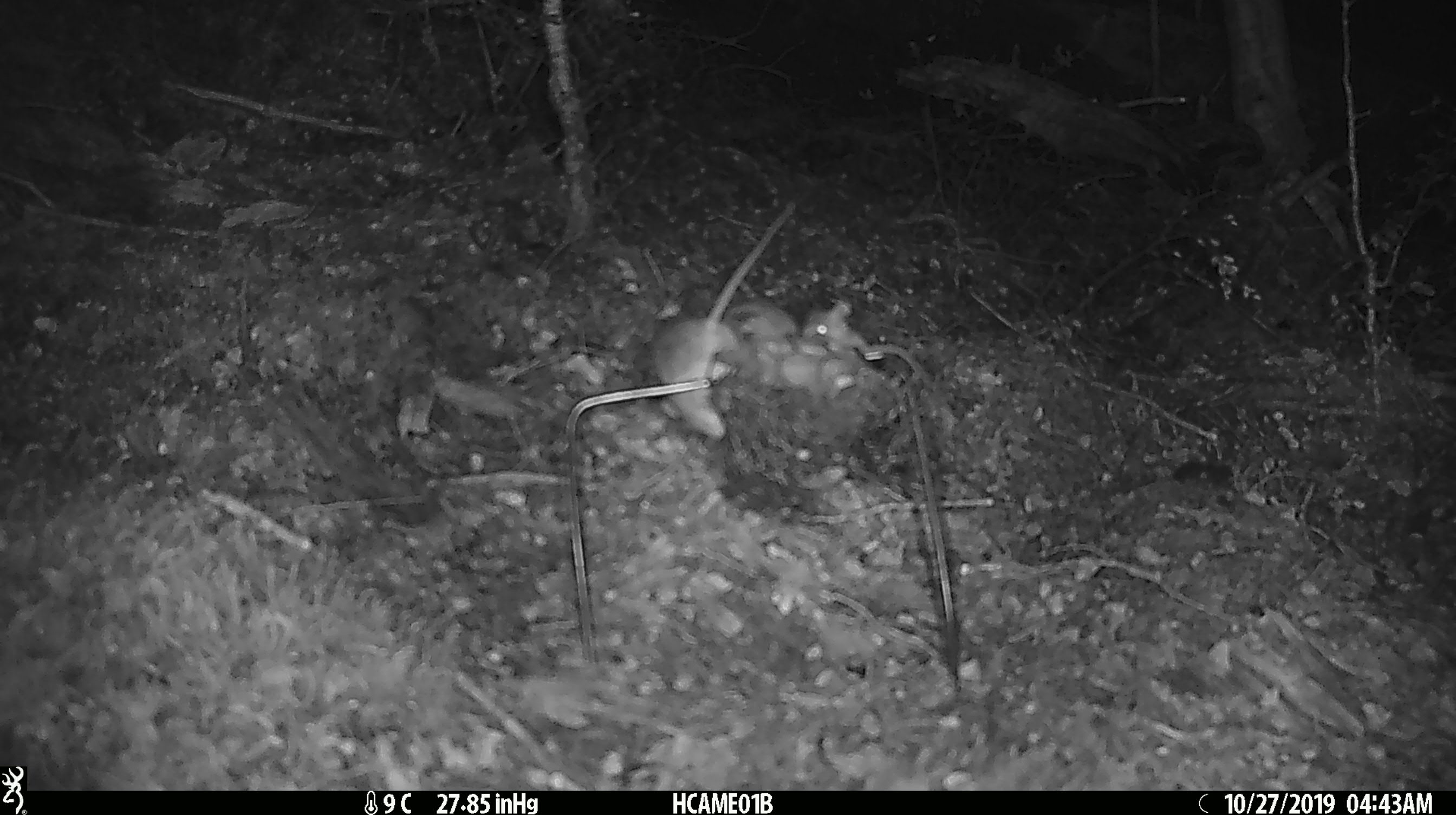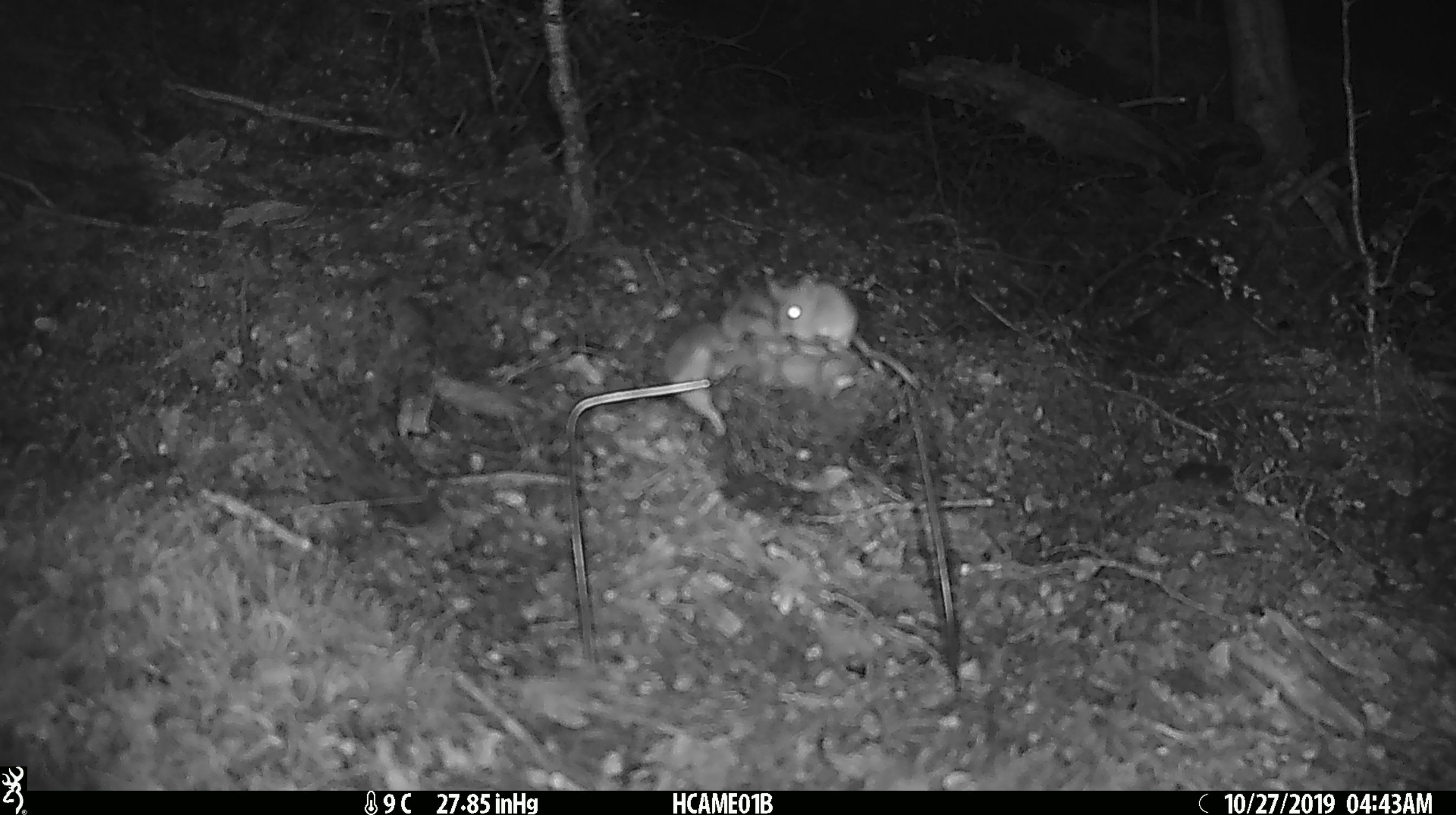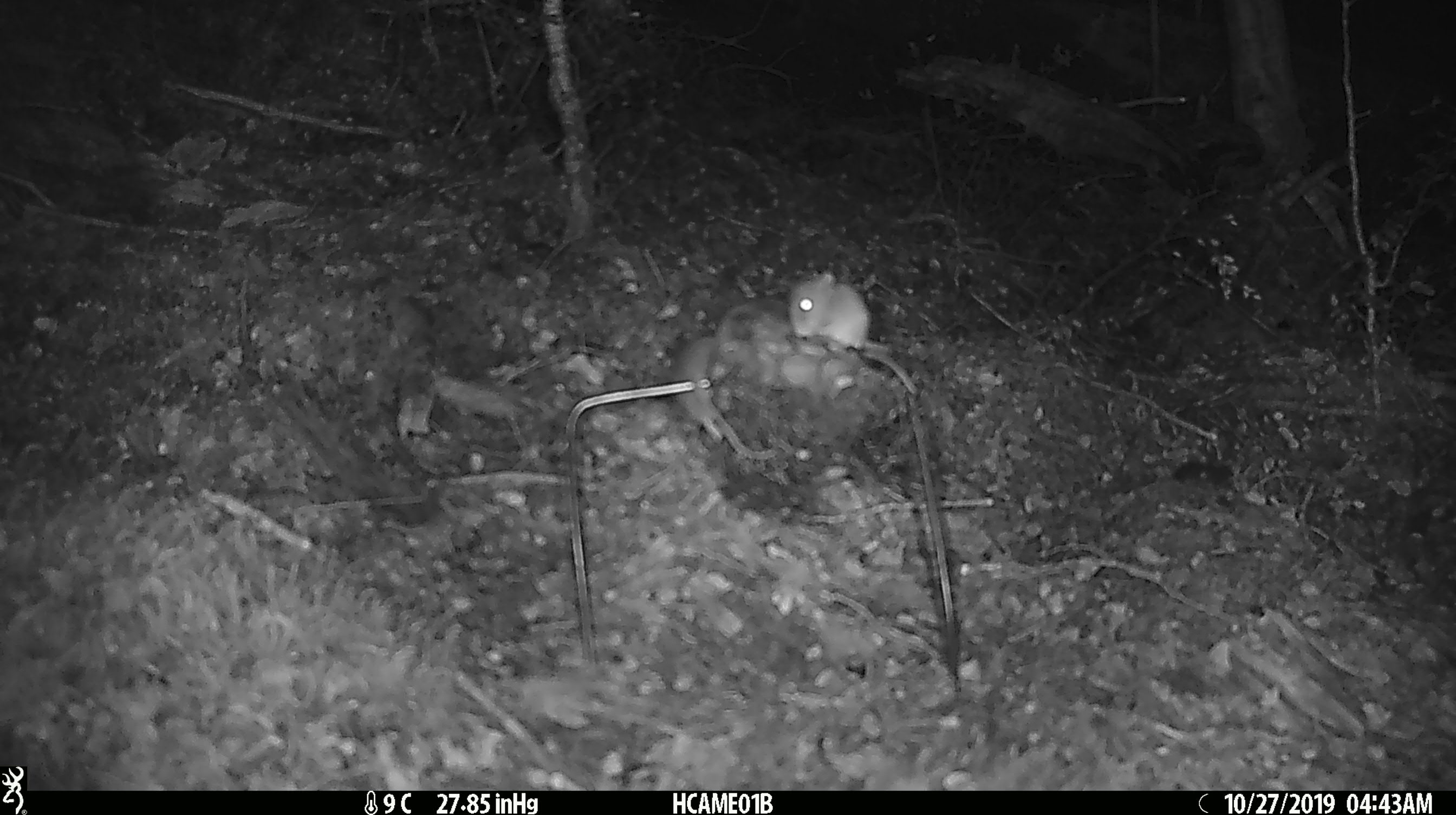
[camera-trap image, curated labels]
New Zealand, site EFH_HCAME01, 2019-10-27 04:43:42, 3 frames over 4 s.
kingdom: Animalia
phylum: Chordata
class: Mammalia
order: Rodentia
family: Muridae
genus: Mus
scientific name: Mus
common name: mouse